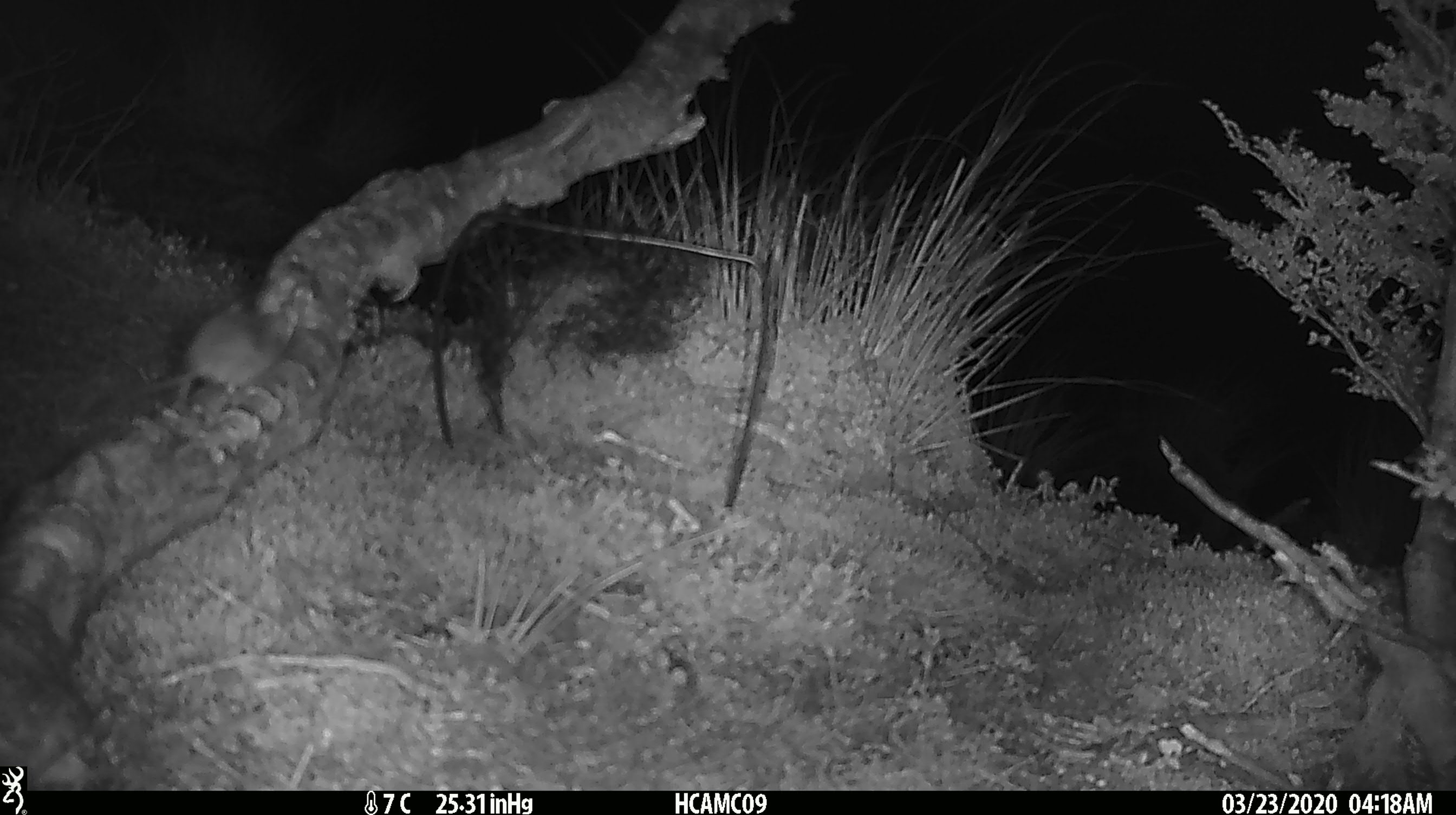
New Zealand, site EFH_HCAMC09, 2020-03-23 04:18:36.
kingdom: Animalia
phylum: Chordata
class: Mammalia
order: Rodentia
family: Muridae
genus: Mus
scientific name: Mus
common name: mouse